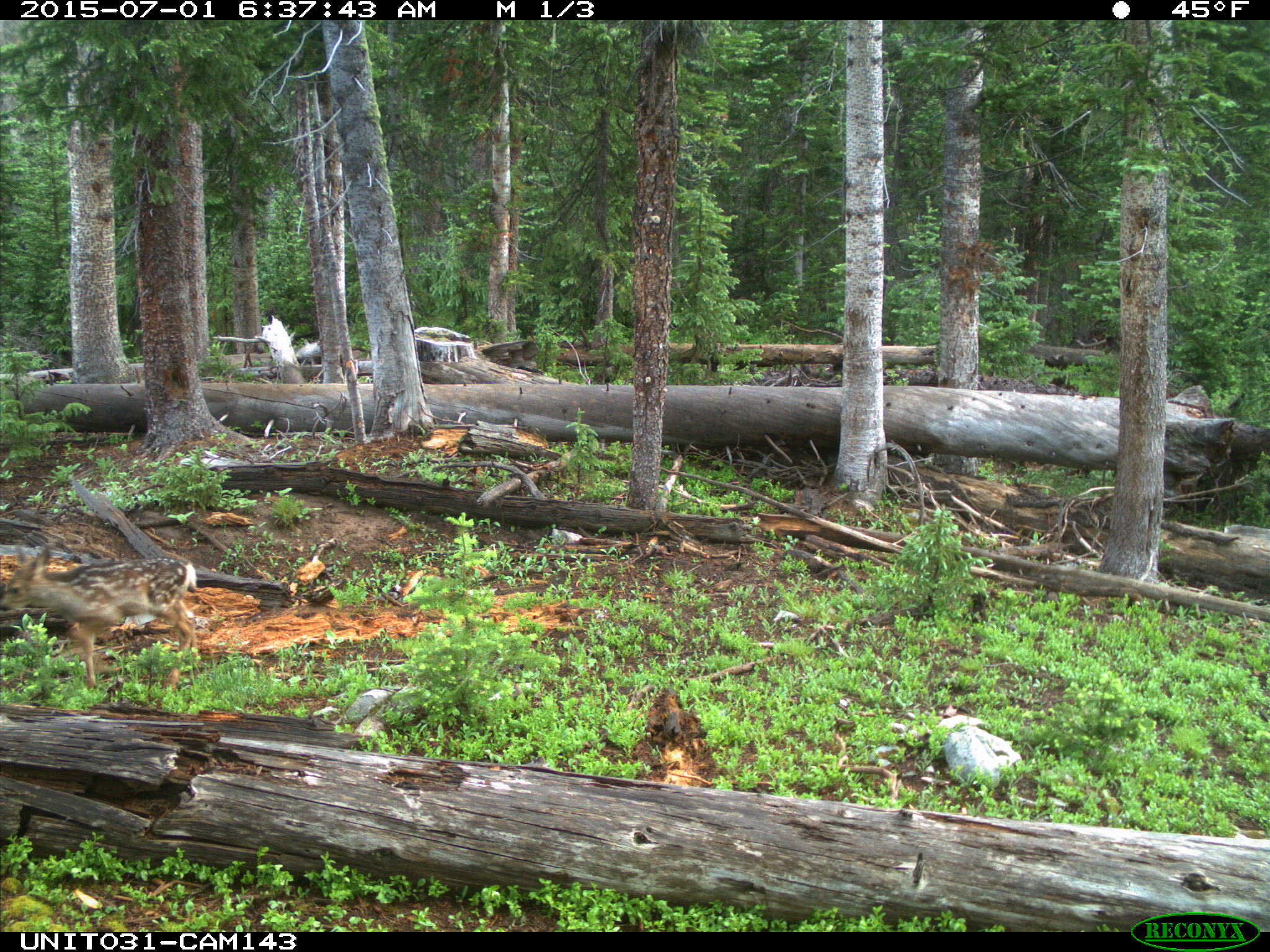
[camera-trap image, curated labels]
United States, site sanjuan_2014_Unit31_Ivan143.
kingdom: Animalia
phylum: Chordata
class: Mammalia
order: Artiodactyla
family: Cervidae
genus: Odocoileus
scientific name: Odocoileus hemionus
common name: mule deer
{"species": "Odocoileus hemionus (mule deer)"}